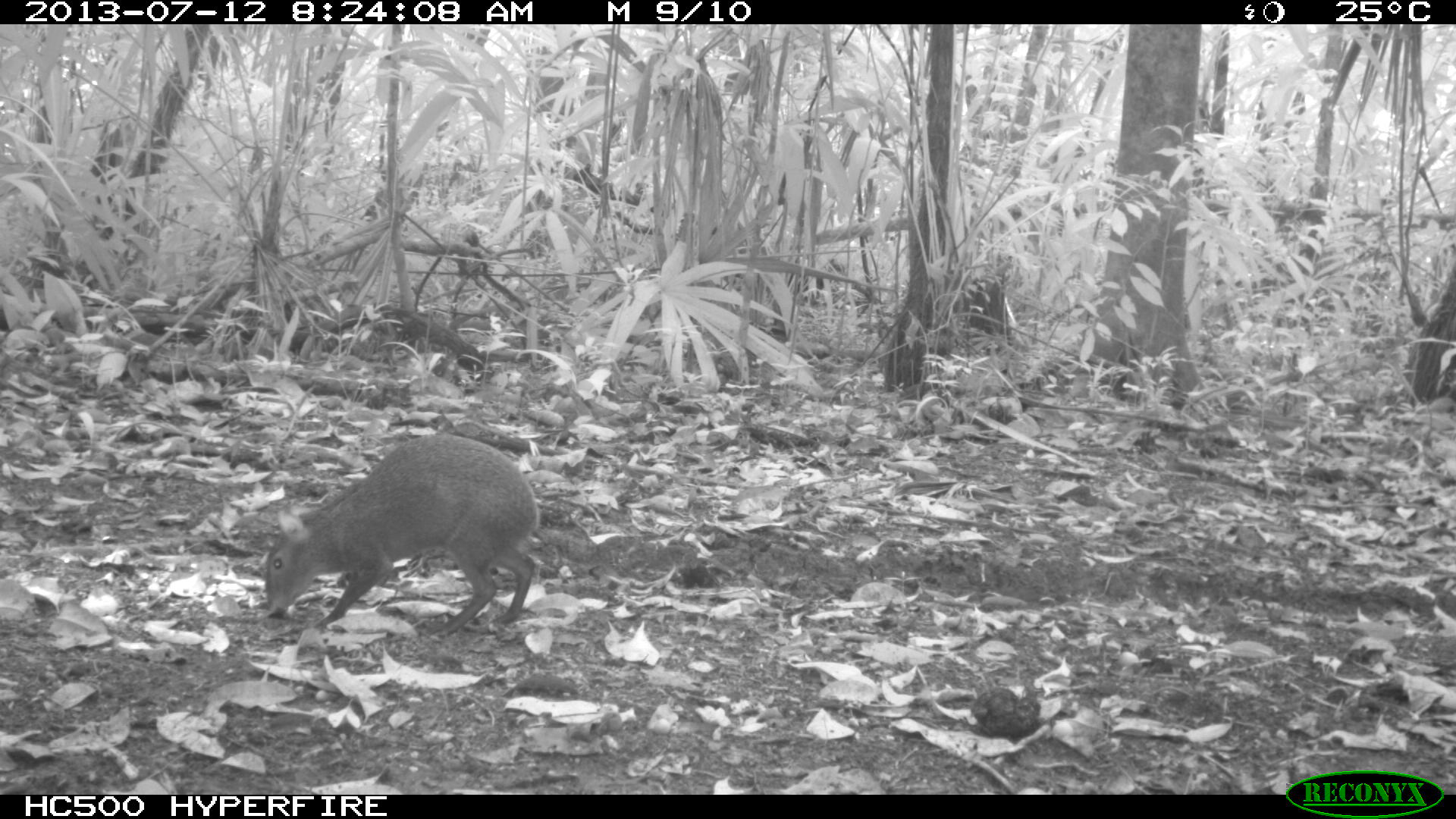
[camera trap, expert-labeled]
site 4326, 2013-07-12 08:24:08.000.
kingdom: Animalia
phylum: Chordata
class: Mammalia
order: Rodentia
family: Dasyproctidae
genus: Dasyprocta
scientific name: Dasyprocta punctata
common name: central american agouti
Dasyprocta punctata (central american agouti), count 1.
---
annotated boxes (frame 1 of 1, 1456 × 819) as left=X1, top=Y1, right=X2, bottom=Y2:
dasyprocta punctata: left=261, top=431, right=540, bottom=636